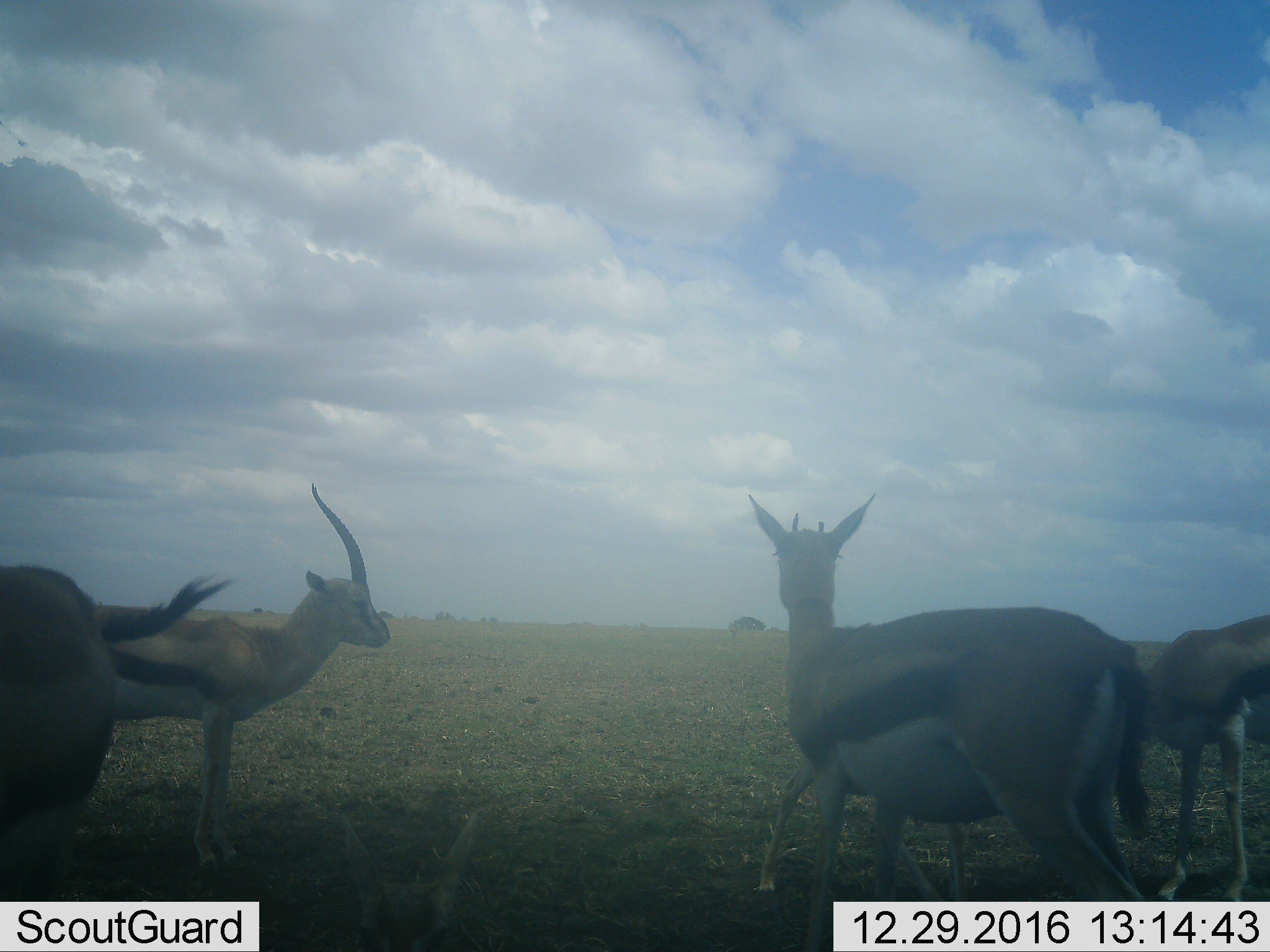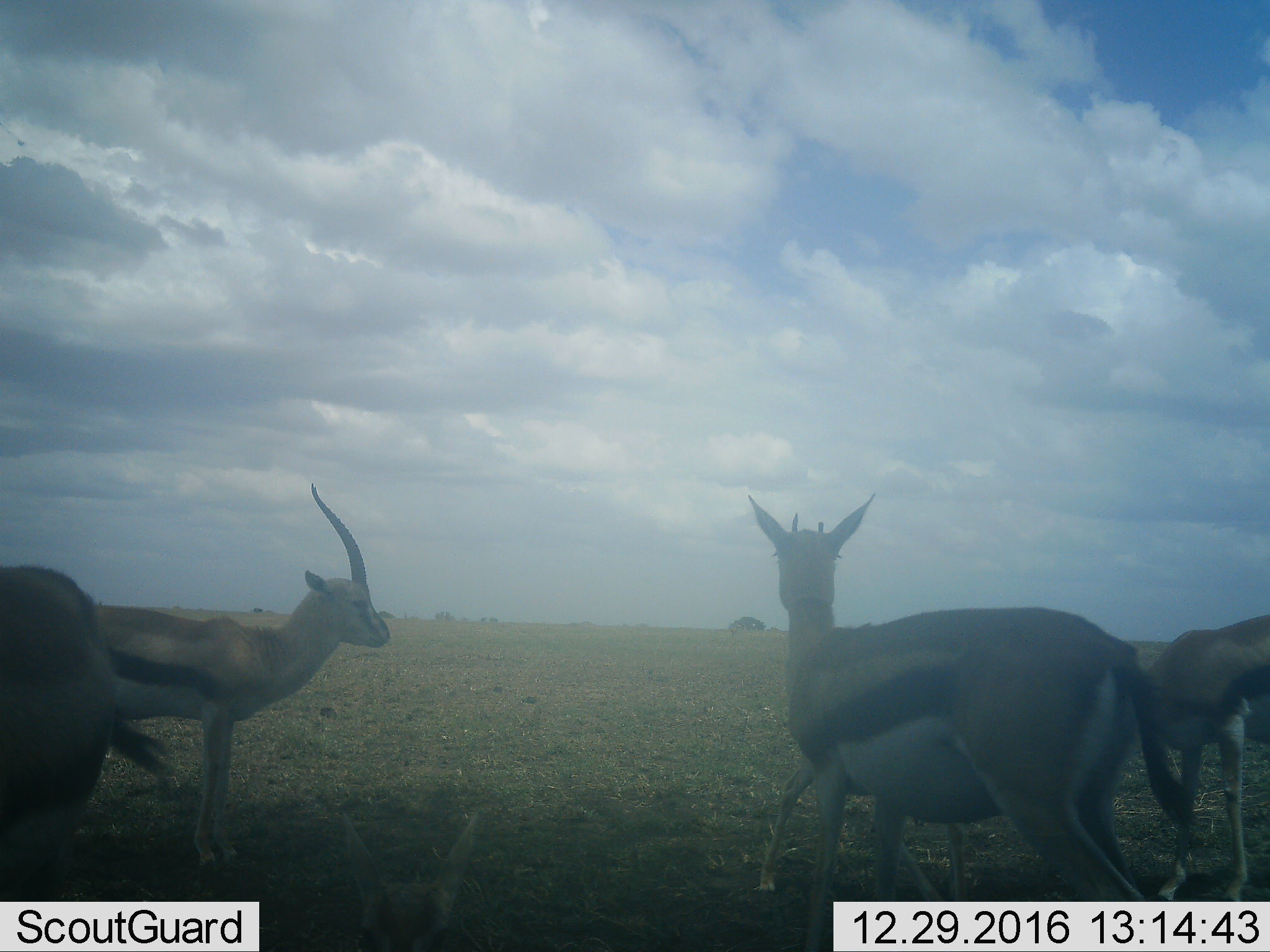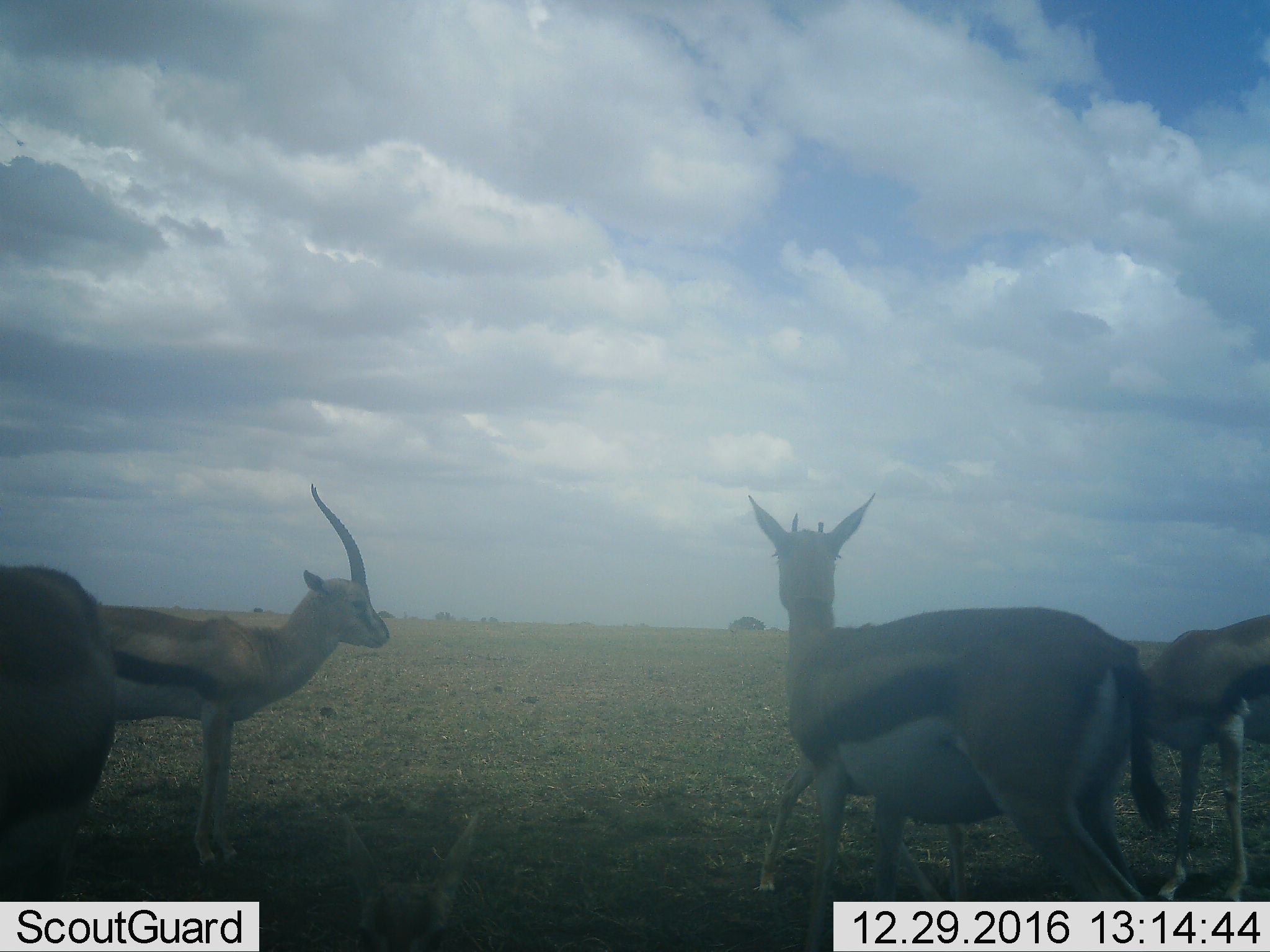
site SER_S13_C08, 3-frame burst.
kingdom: Animalia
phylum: Chordata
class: Mammalia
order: Artiodactyla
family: Bovidae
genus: Eudorcas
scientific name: Eudorcas thomsonii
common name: thomson's gazelle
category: gazellethomsons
Gazellethomsons (thomson's gazelle) (Eudorcas thomsonii), count 4. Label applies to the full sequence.